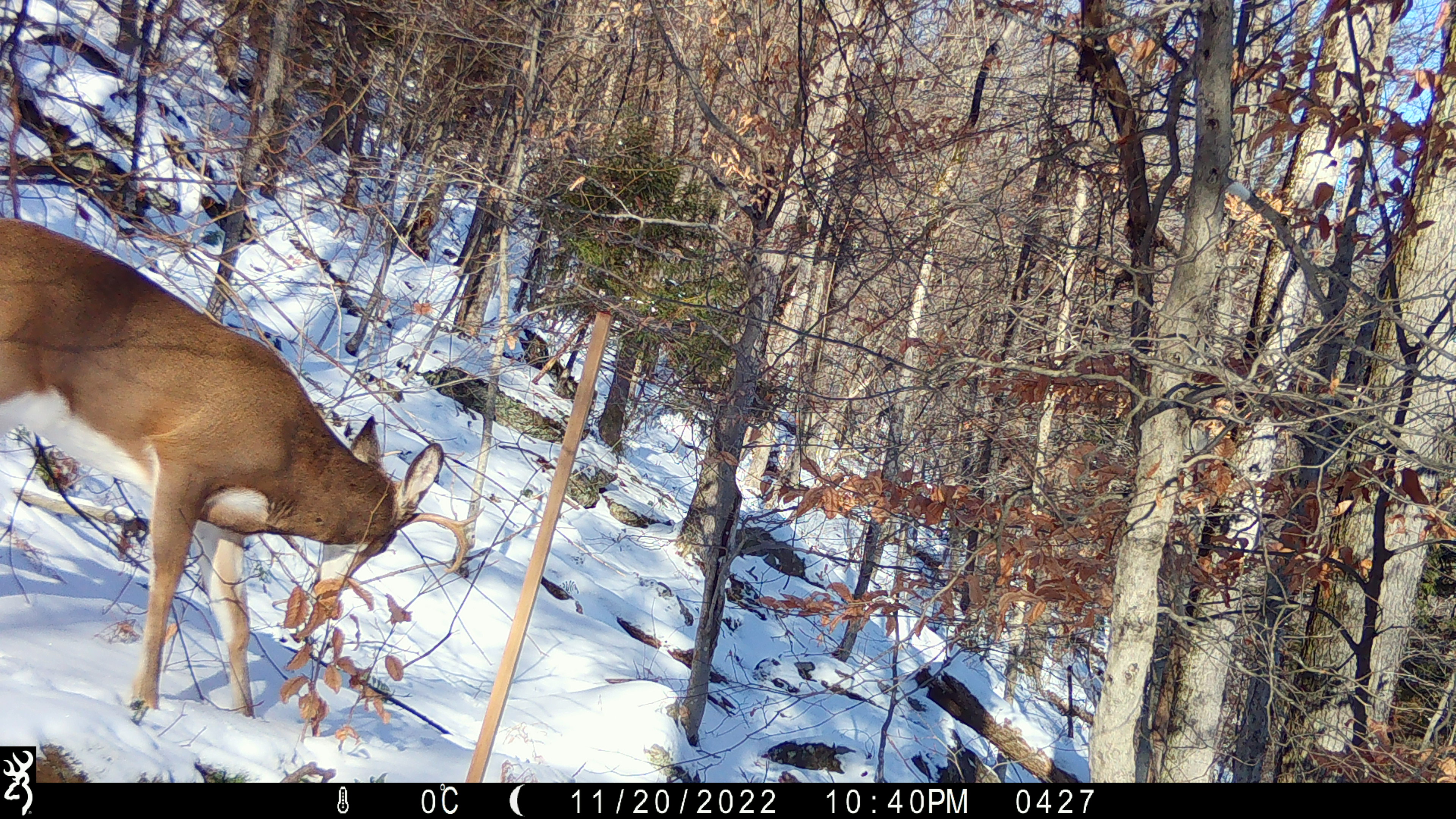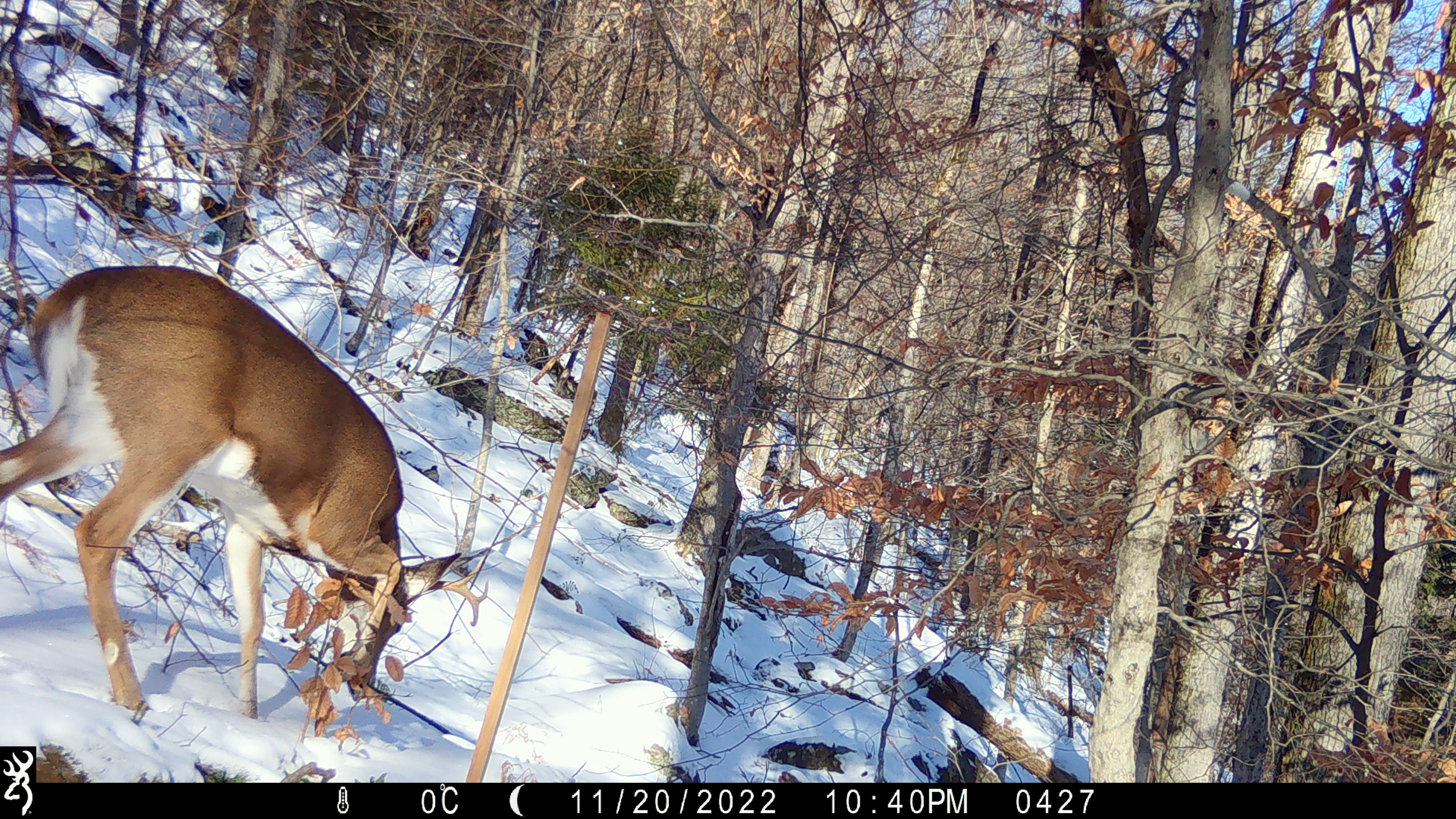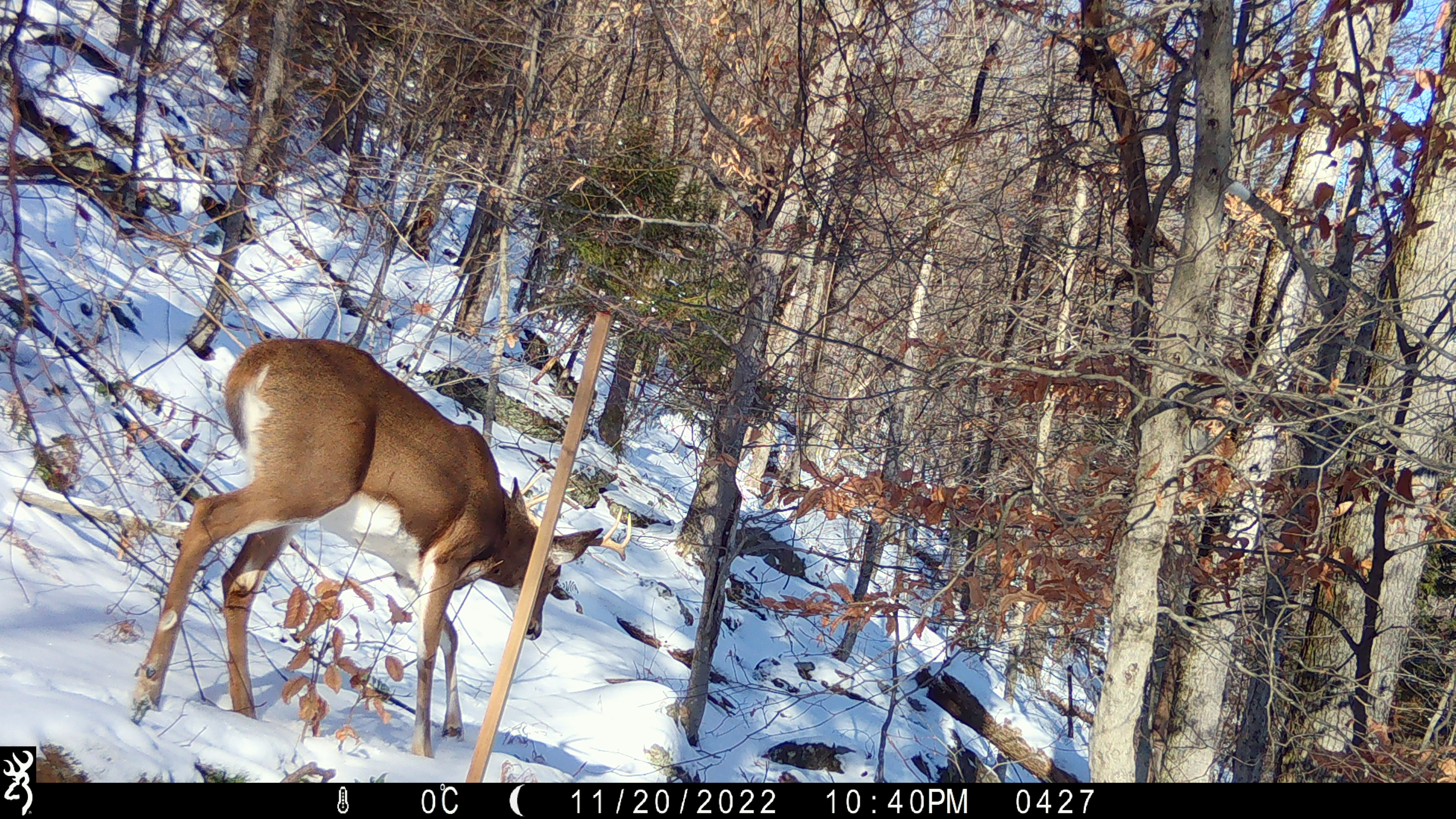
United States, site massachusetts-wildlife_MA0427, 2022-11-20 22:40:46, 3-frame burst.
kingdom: Animalia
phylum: Chordata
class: Mammalia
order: Artiodactyla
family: Cervidae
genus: Odocoileus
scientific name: Odocoileus virginianus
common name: white-tailed deer